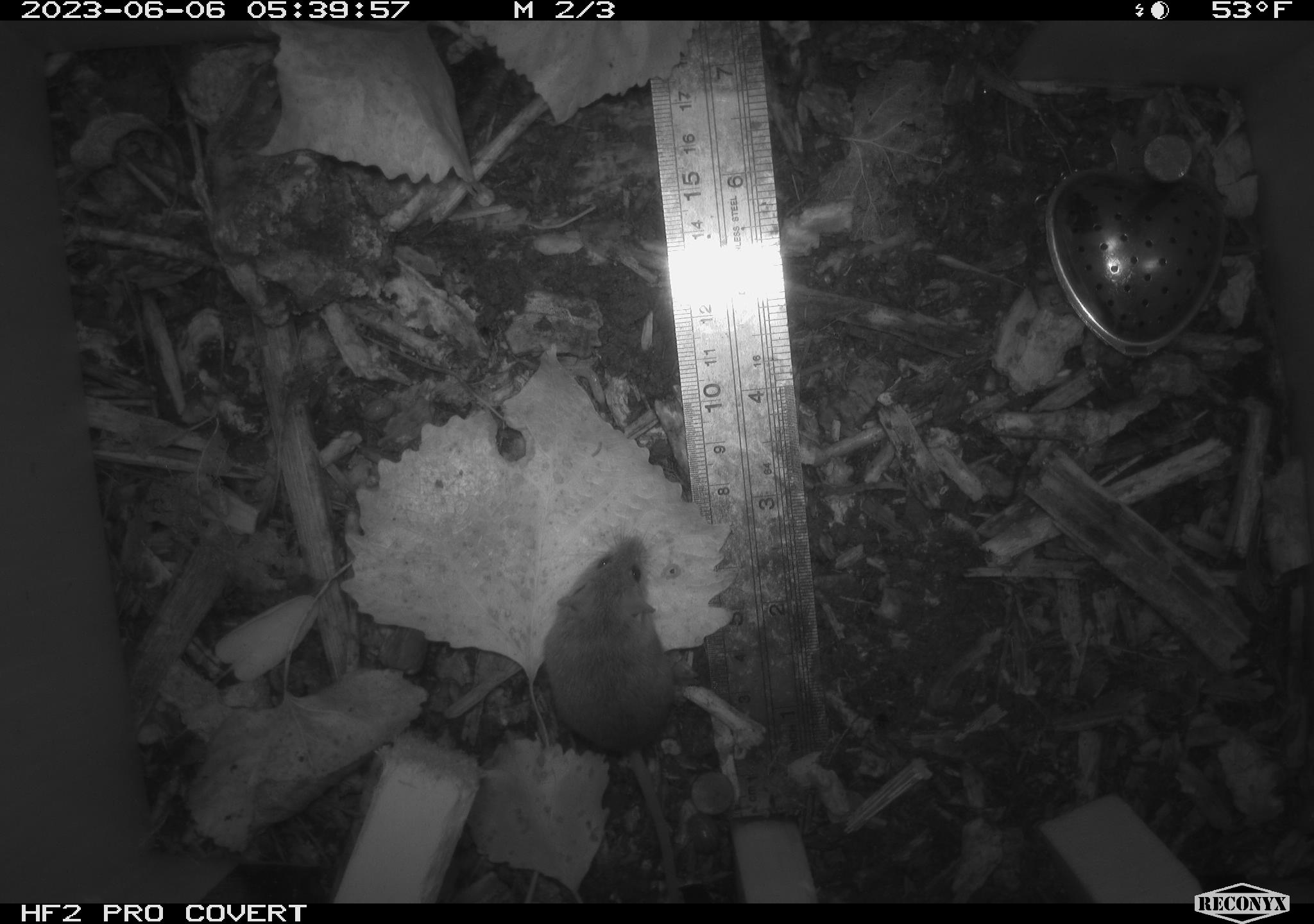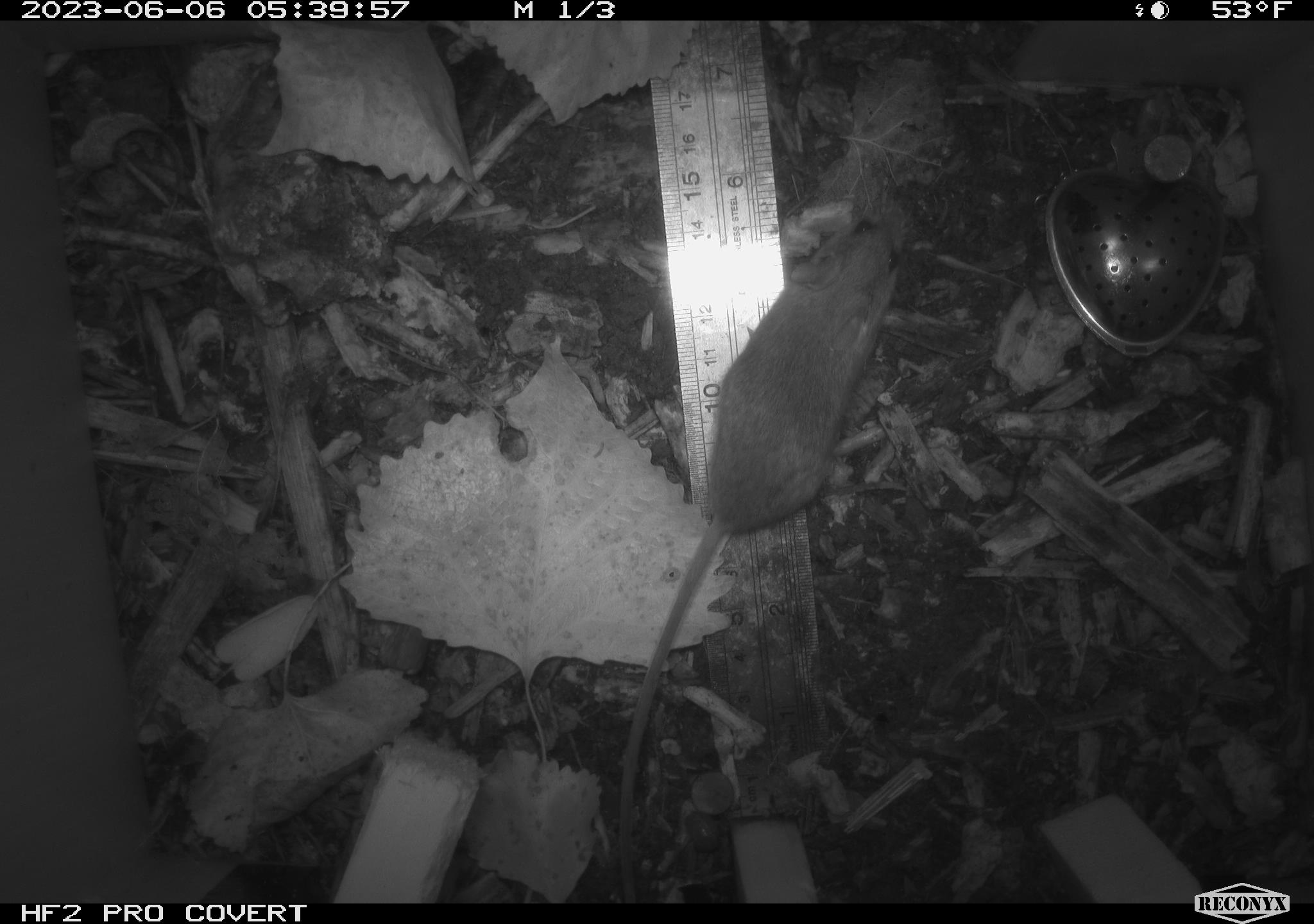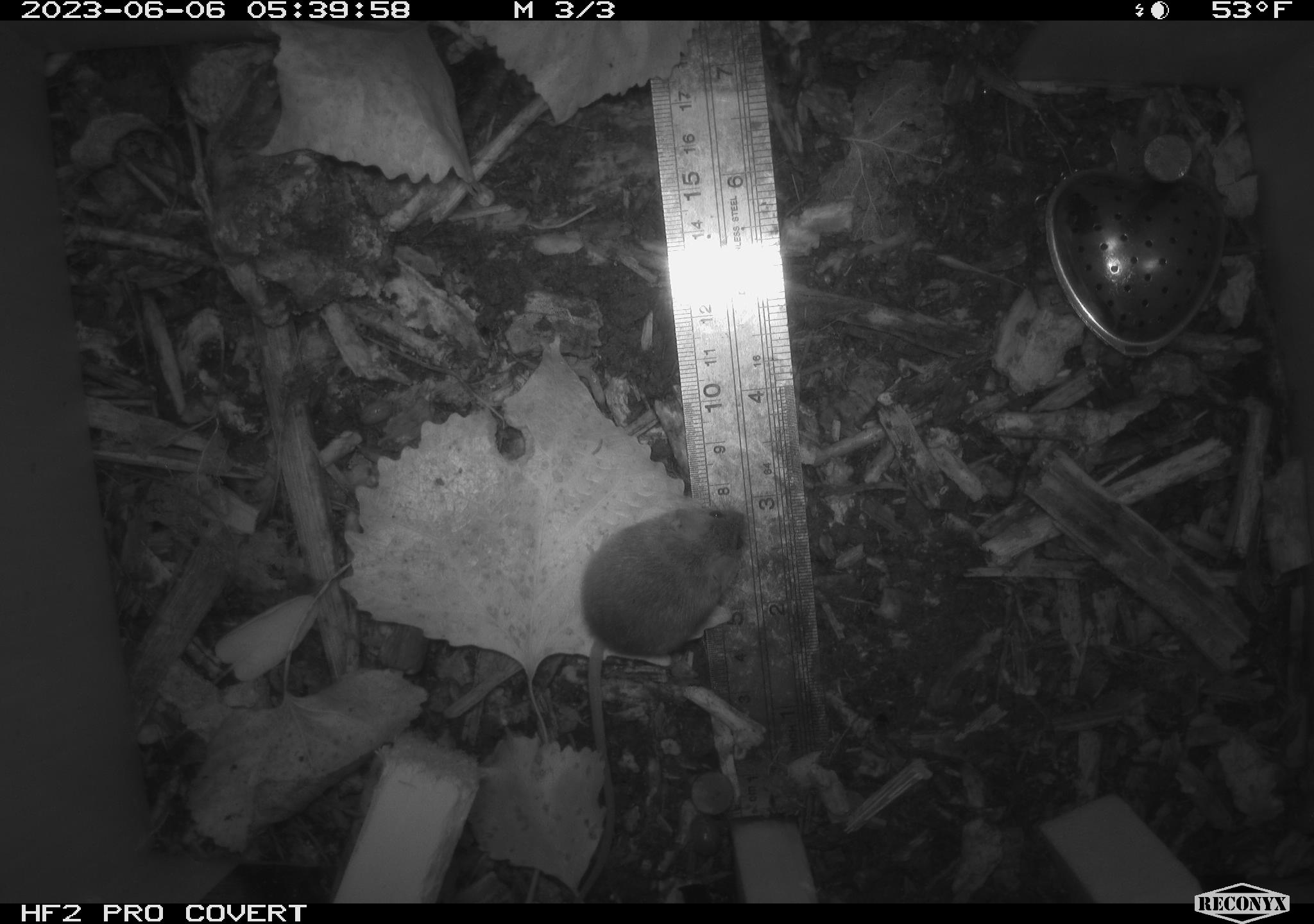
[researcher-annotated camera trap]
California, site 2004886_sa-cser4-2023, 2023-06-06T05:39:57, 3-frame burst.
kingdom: Animalia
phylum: Chordata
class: Mammalia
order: Rodentia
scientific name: Rodentia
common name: mouse species